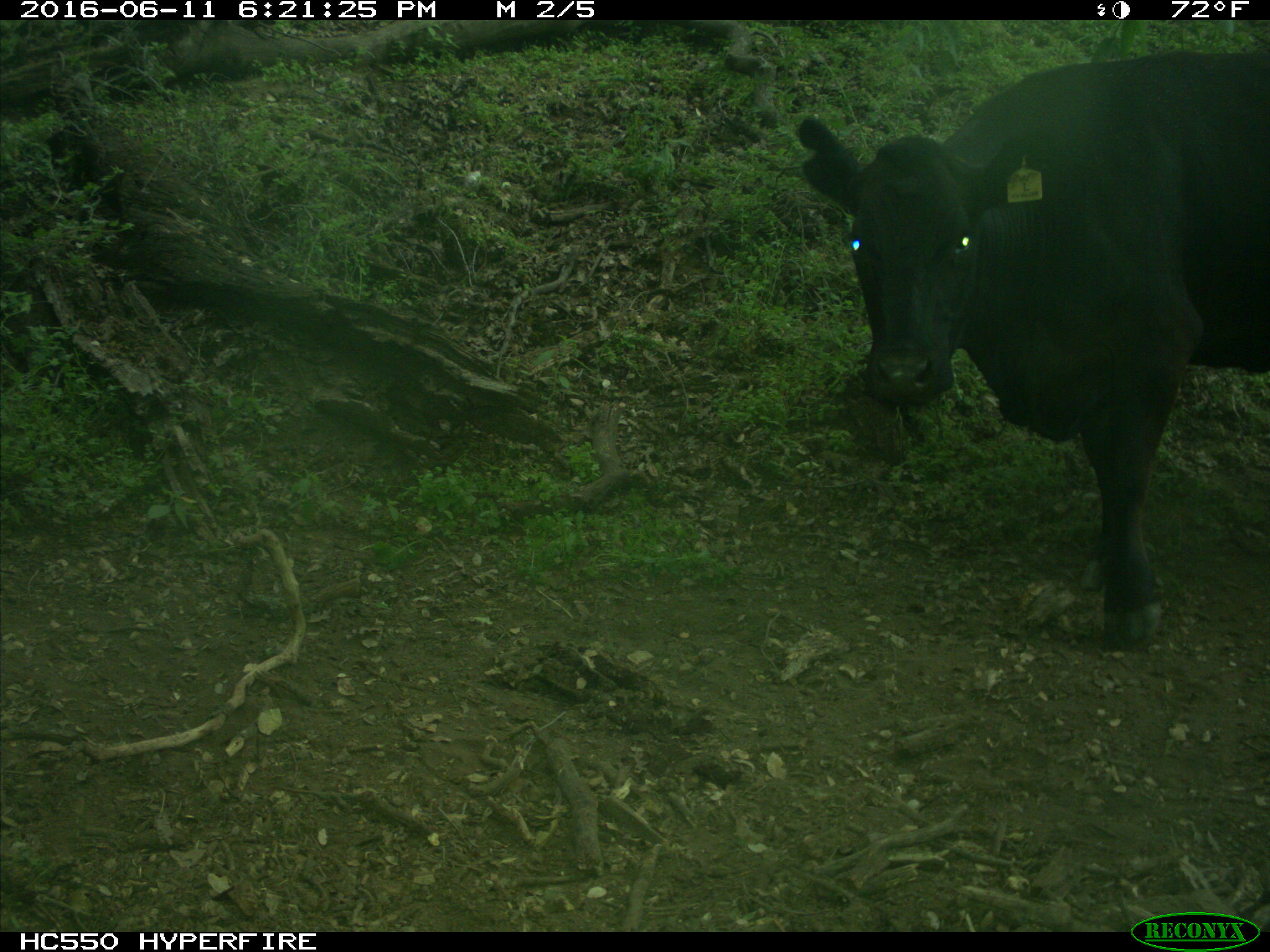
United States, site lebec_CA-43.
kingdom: Animalia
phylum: Chordata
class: Mammalia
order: Artiodactyla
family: Bovidae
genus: Bos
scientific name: Bos taurus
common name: domestic cow